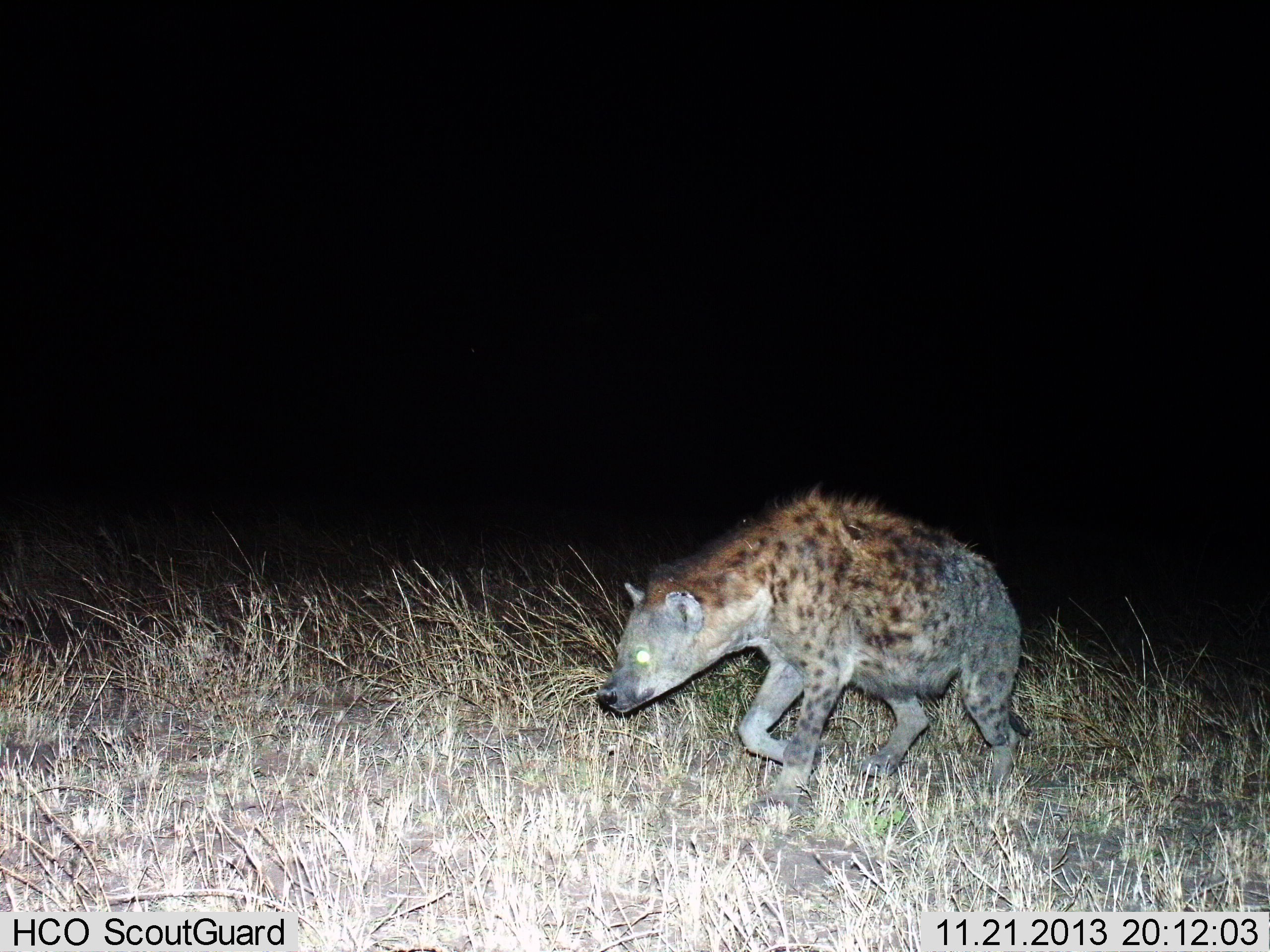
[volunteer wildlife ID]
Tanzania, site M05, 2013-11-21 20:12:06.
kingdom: Animalia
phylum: Chordata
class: Mammalia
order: Carnivora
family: Hyaenidae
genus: Crocuta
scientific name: Crocuta crocuta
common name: spotted hyena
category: hyenaspotted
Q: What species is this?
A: Hyenaspotted (spotted hyena) (Crocuta crocuta).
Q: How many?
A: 1.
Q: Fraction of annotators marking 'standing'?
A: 10%.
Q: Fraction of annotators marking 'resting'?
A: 0%.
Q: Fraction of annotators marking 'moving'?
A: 90%.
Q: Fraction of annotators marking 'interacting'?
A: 0%.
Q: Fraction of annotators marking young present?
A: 10%.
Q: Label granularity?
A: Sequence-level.